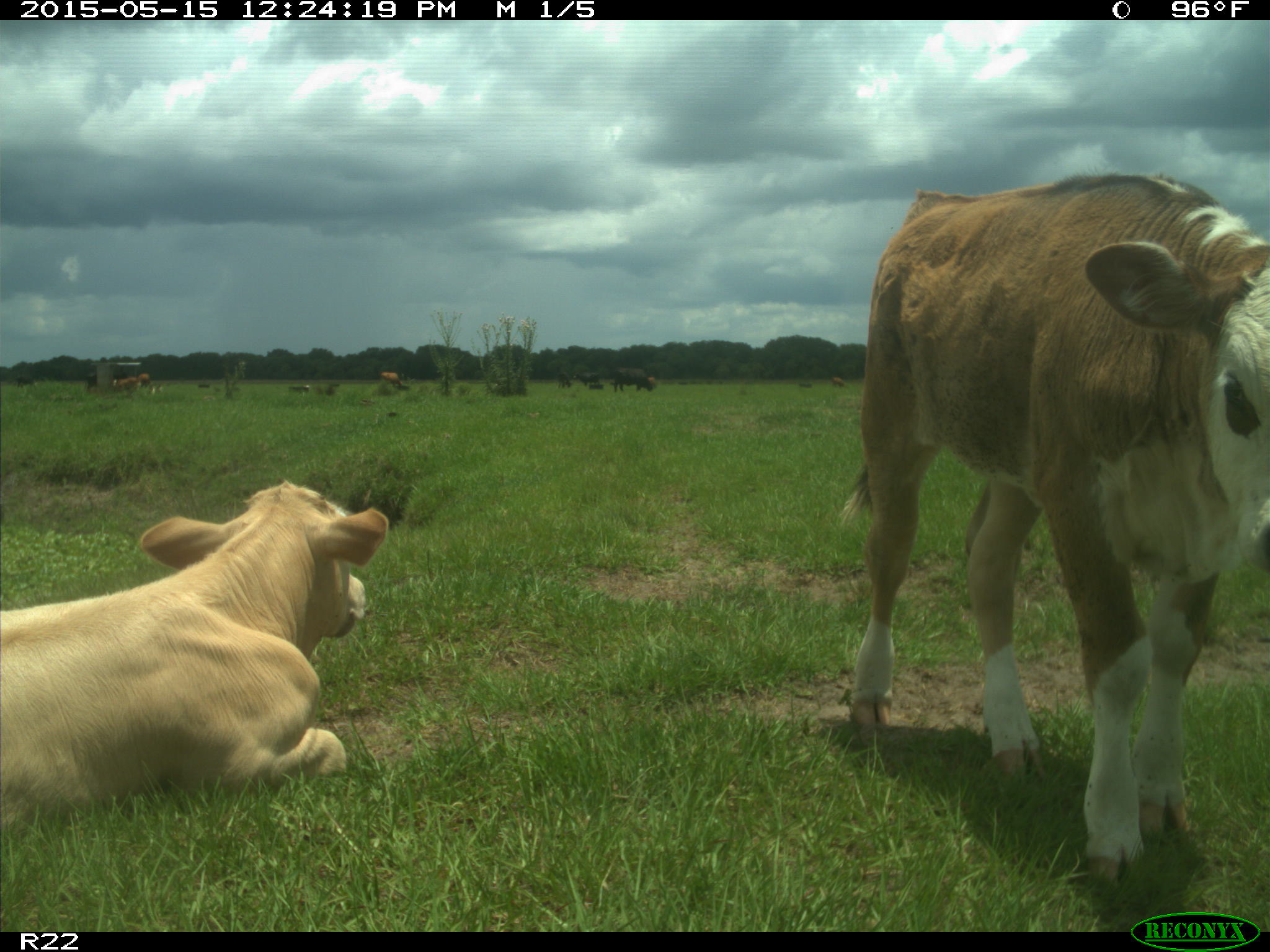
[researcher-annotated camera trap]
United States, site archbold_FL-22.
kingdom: Animalia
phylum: Chordata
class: Mammalia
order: Artiodactyla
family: Bovidae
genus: Bos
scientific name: Bos taurus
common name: domestic cow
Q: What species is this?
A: Bos taurus (domestic cow).